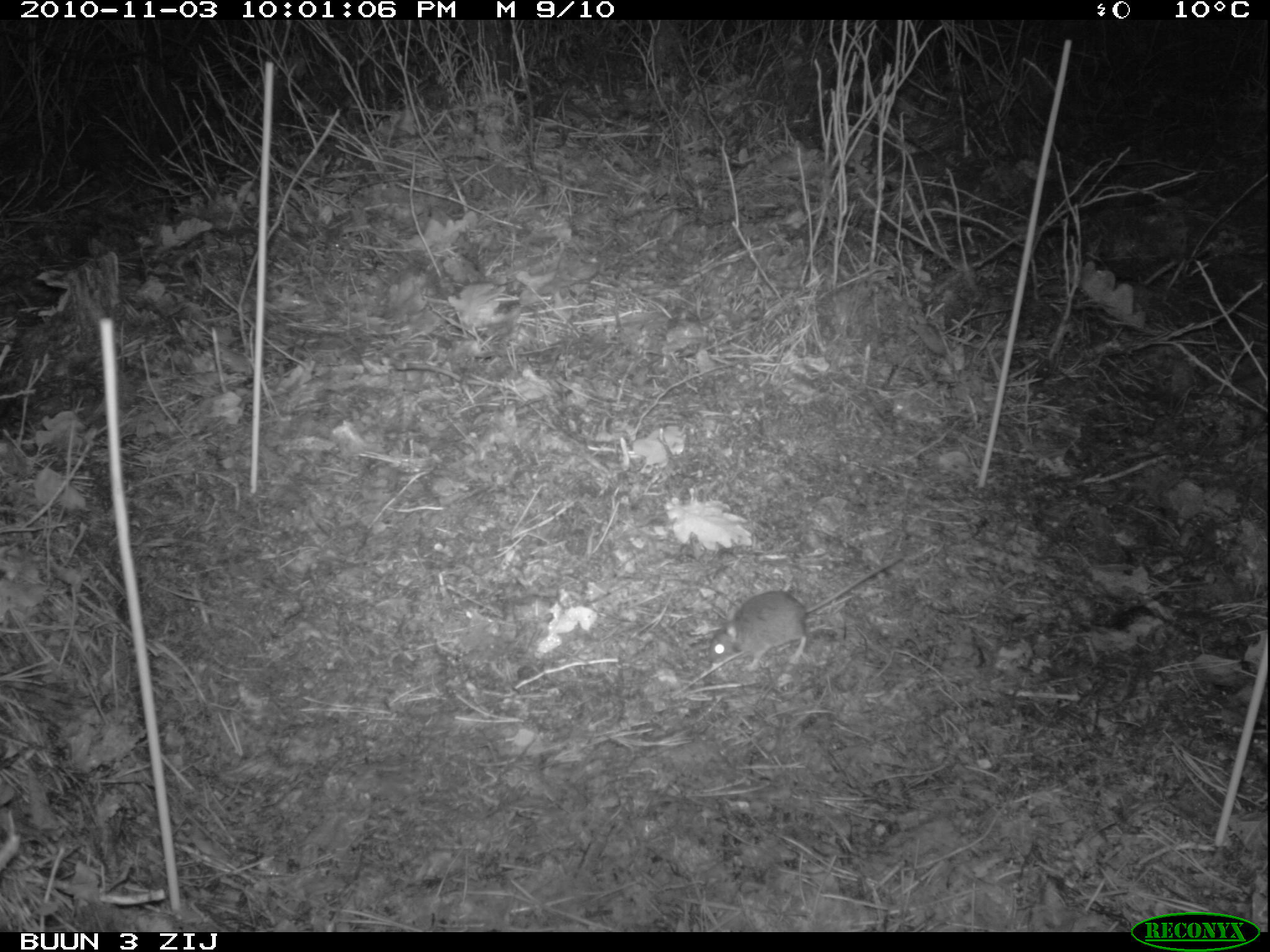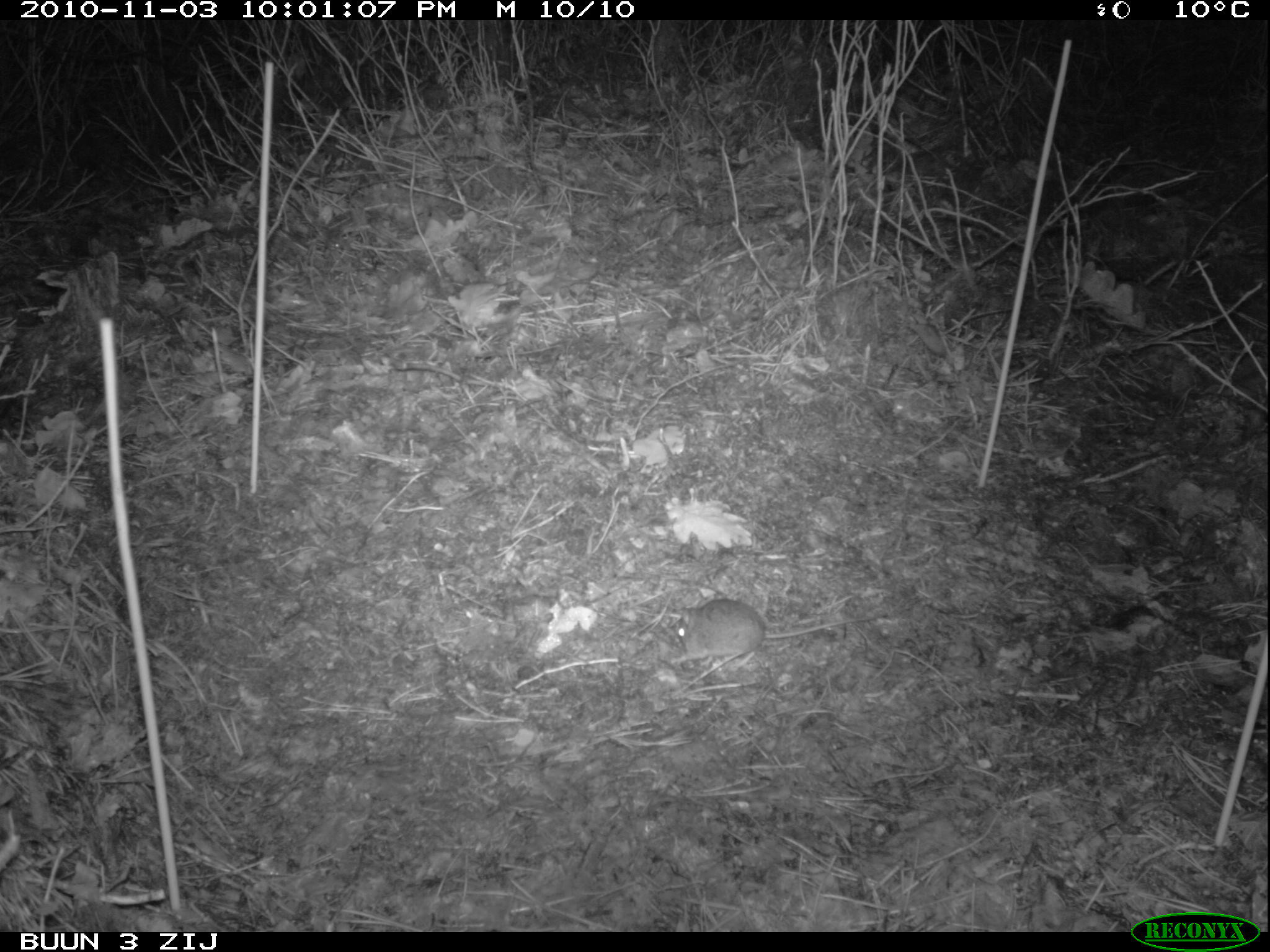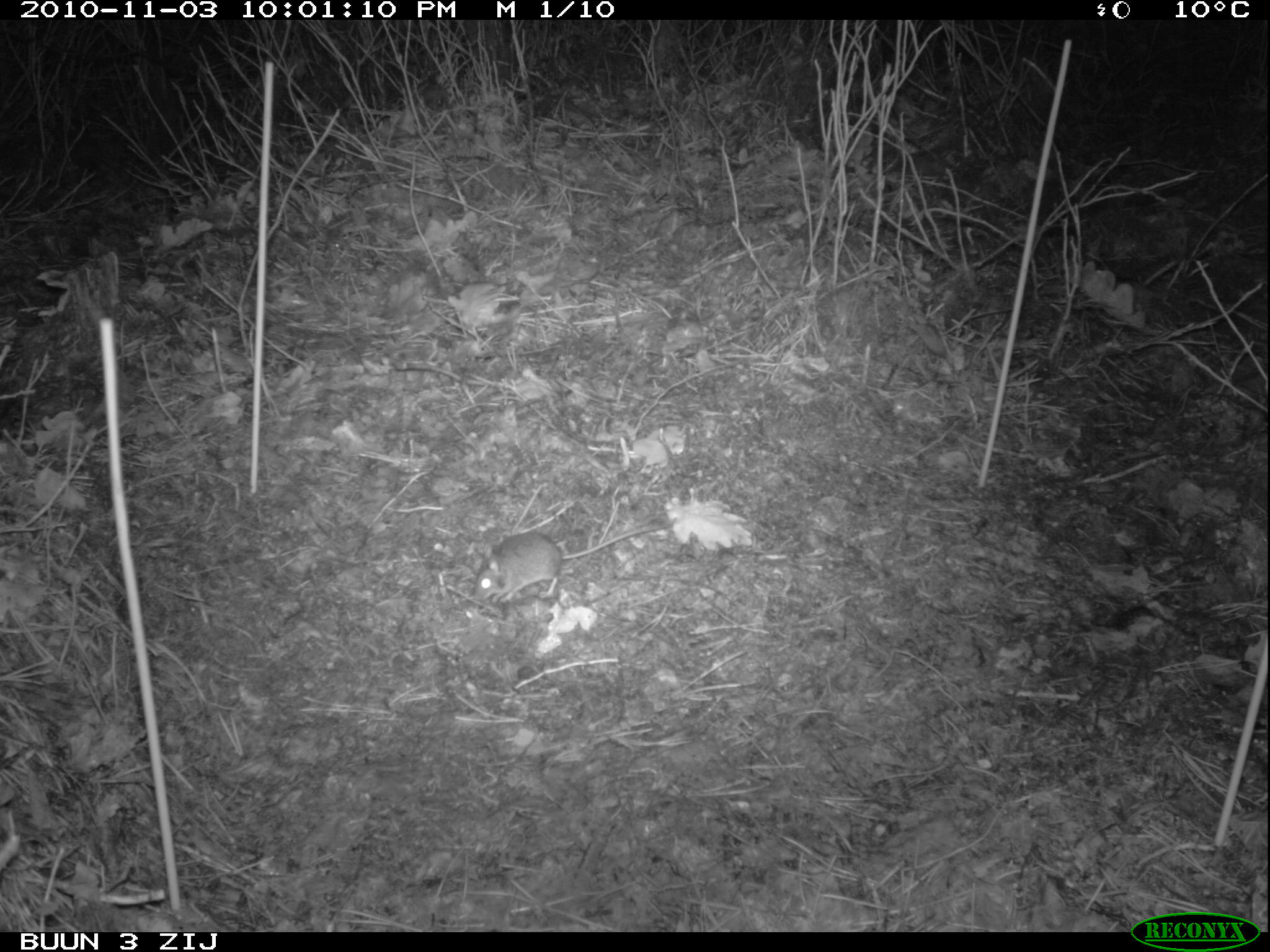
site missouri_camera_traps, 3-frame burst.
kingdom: Animalia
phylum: Chordata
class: Mammalia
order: Rodentia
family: Muridae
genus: Apodemus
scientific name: Apodemus sylvaticus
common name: wood mouse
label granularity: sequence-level